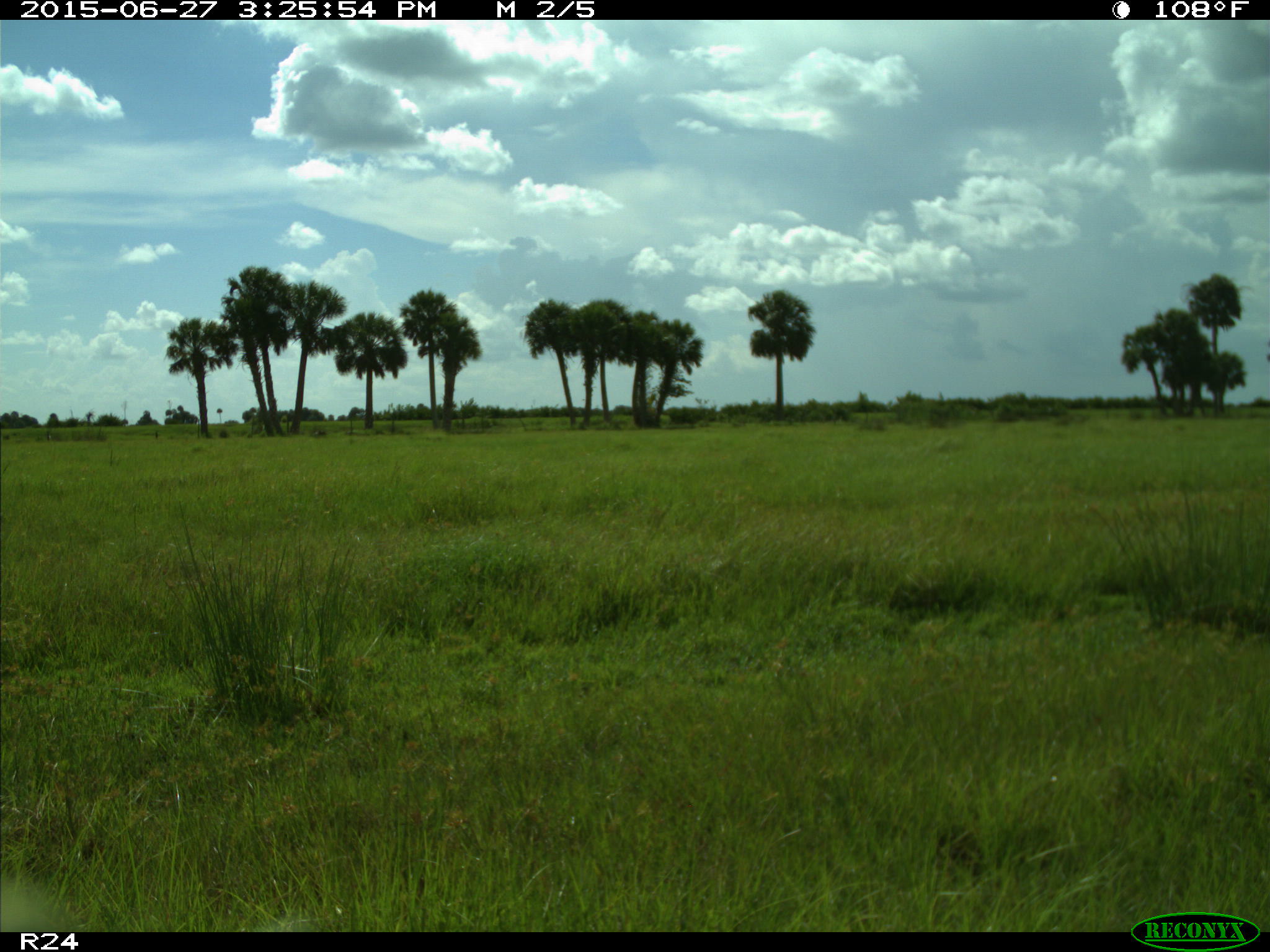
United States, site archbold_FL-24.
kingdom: Animalia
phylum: Chordata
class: Mammalia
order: Artiodactyla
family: Bovidae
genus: Bos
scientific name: Bos taurus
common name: domestic cow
Bos taurus (domestic cow).